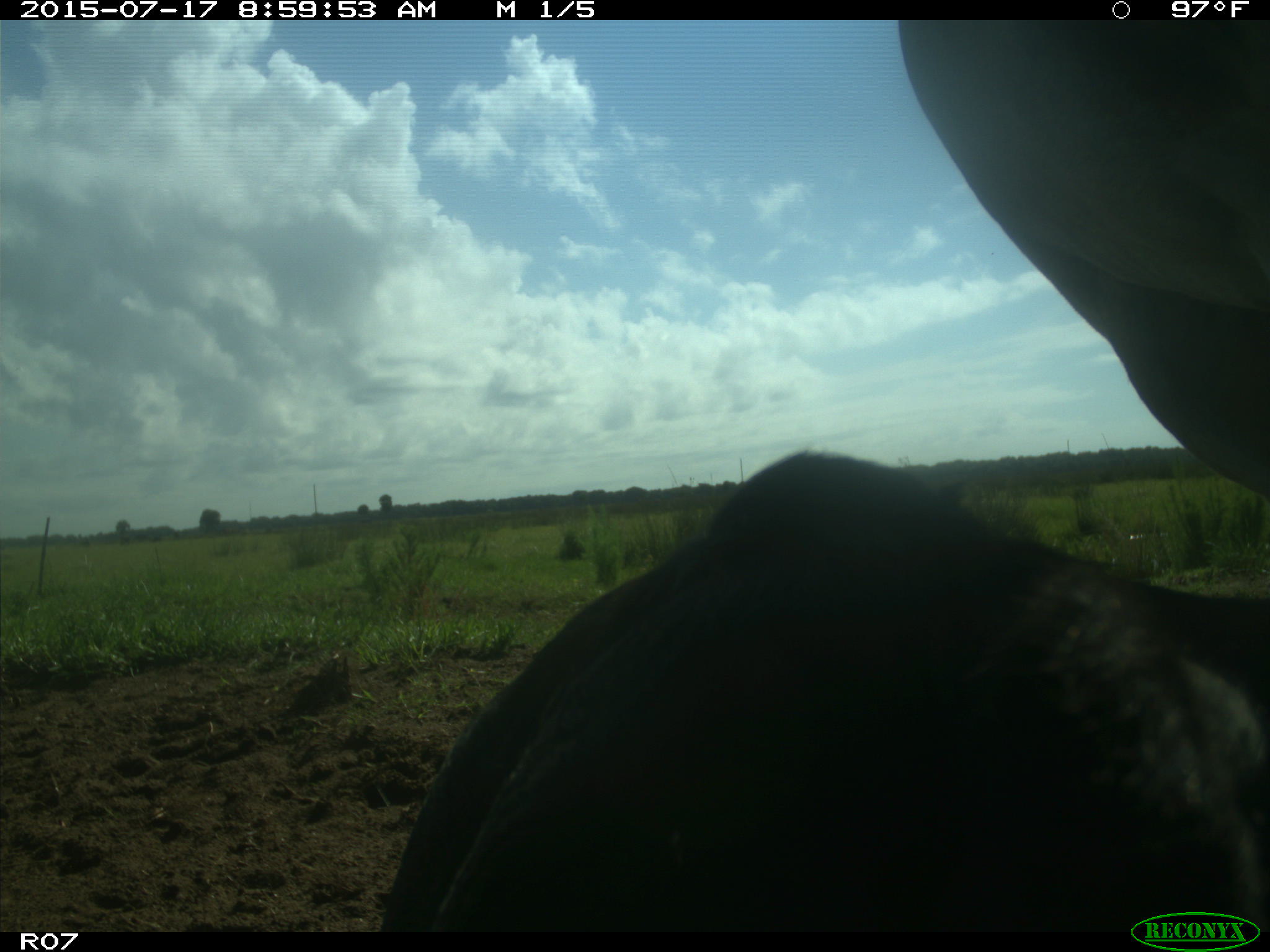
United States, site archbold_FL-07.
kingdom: Animalia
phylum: Chordata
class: Mammalia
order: Artiodactyla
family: Bovidae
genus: Bos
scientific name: Bos taurus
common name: domestic cow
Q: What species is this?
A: Bos taurus (domestic cow).